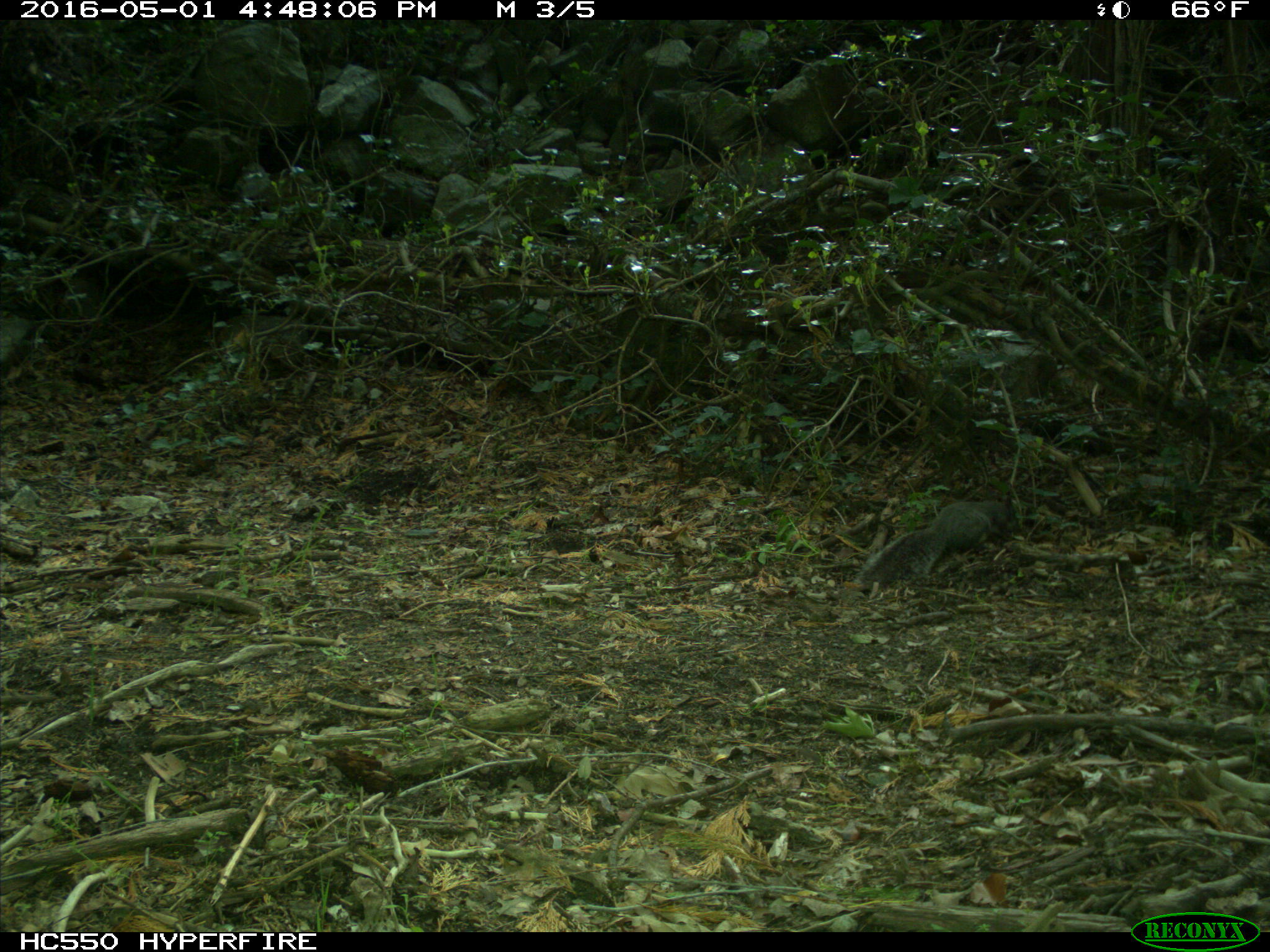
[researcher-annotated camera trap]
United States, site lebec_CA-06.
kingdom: Animalia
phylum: Chordata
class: Mammalia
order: Rodentia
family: Sciuridae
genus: Sciurus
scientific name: Sciurus carolinensis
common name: eastern gray squirrel